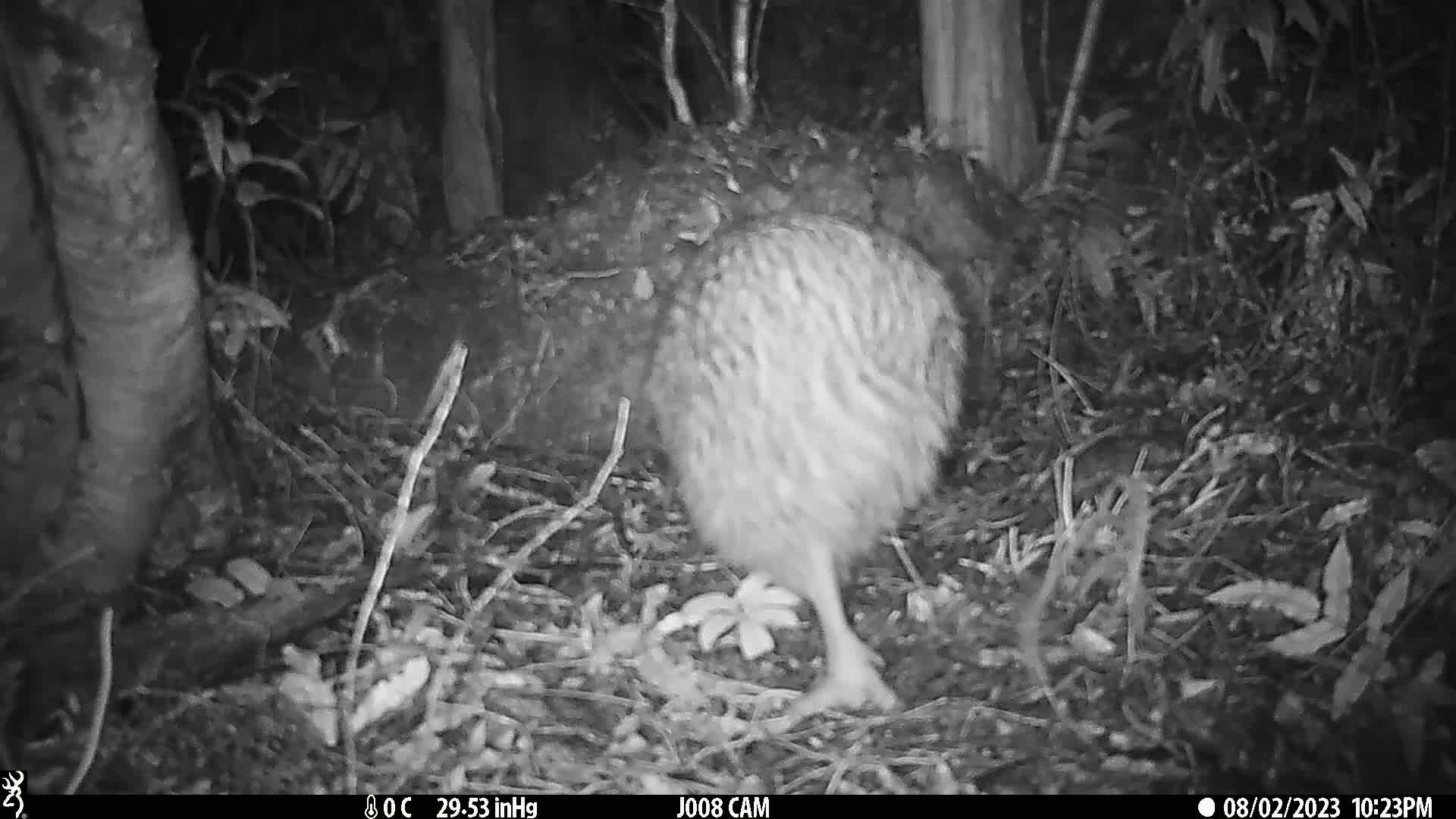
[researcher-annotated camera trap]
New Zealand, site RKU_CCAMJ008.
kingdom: Animalia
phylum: Chordata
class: Aves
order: Apterygiformes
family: Apterygidae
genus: Apteryx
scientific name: Apteryx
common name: kiwi